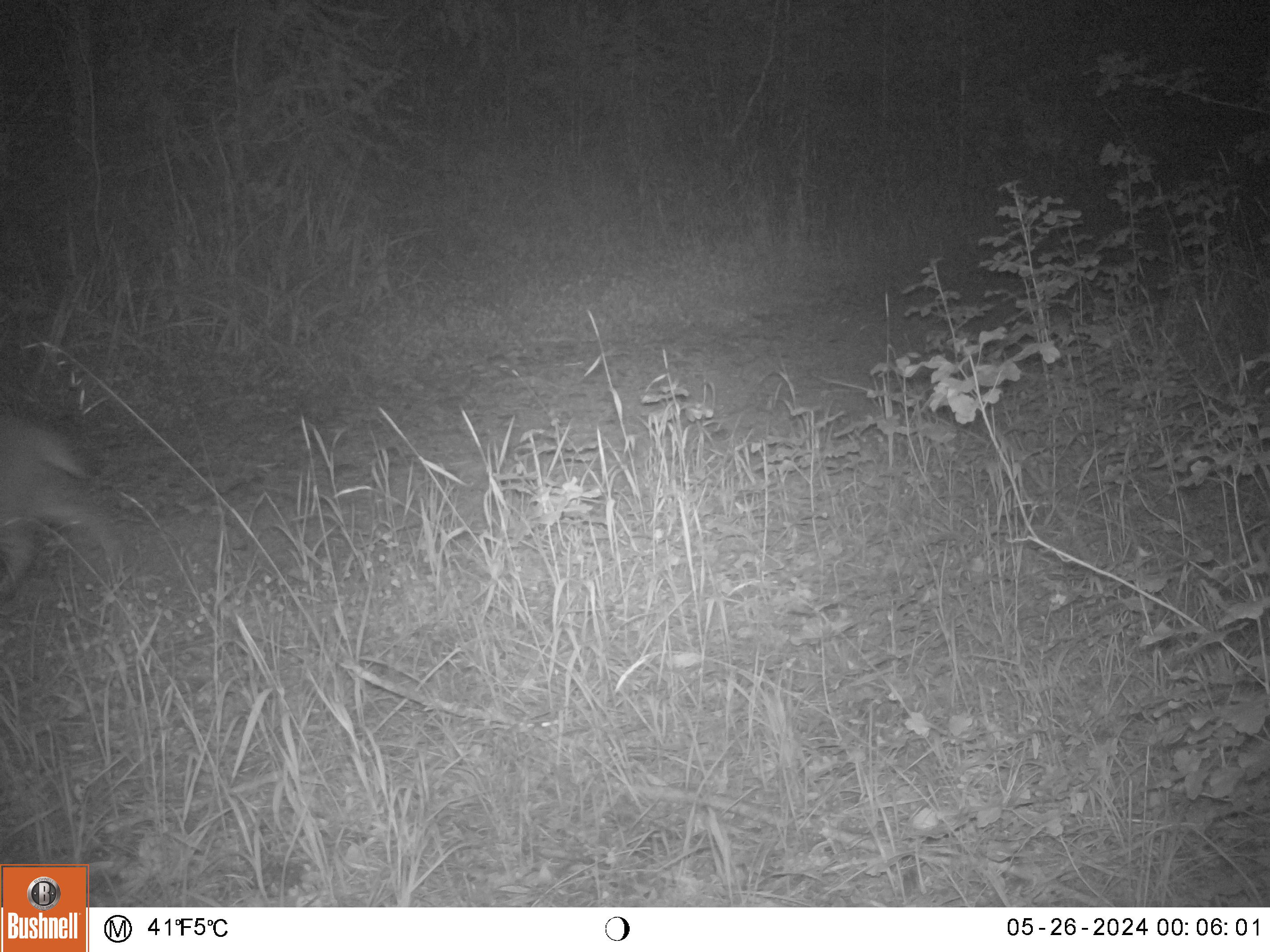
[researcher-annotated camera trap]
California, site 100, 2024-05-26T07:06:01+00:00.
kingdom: Animalia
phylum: Chordata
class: Mammalia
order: Carnivora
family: Felidae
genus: Lynx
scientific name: Lynx rufus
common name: bobcat